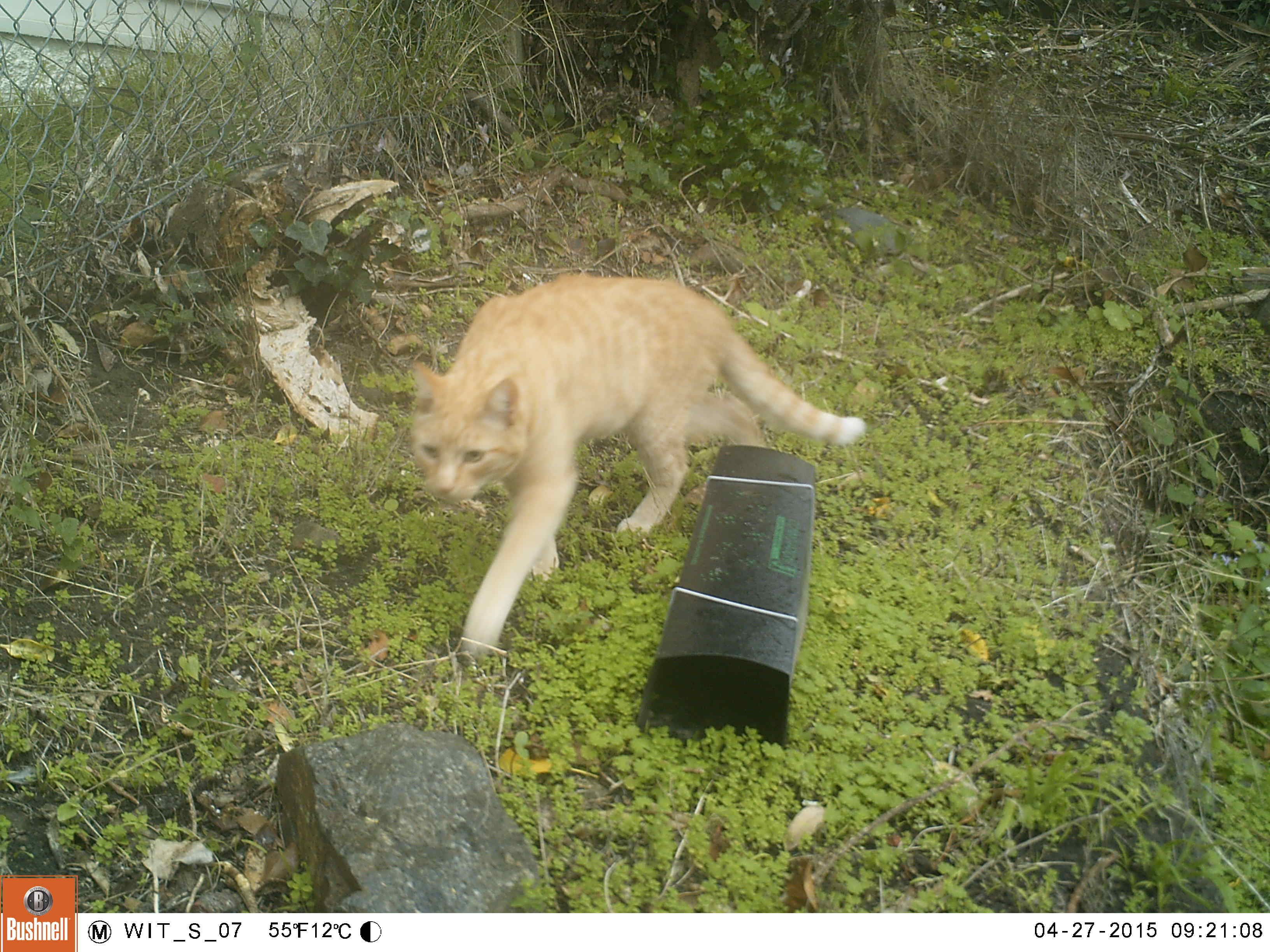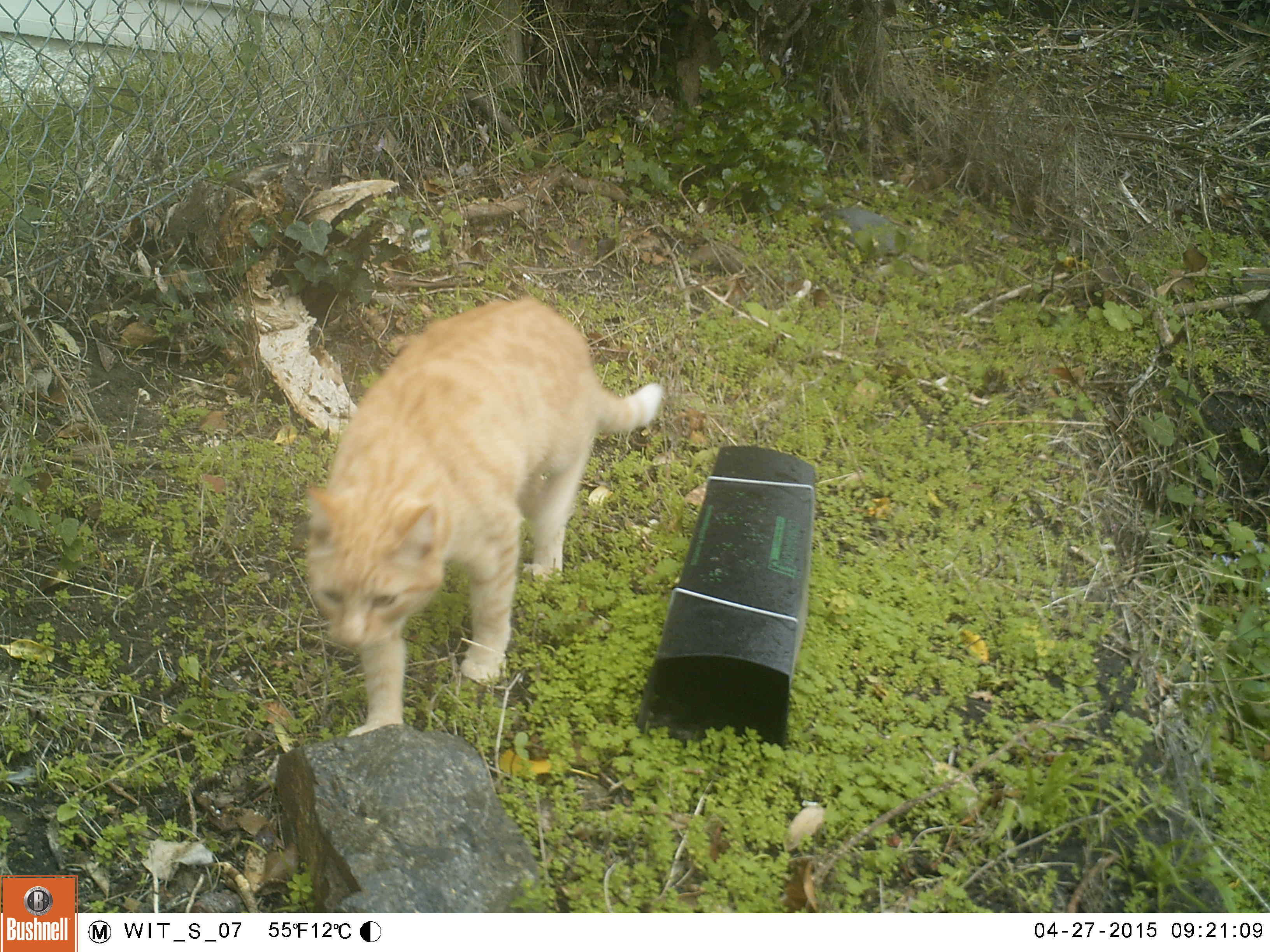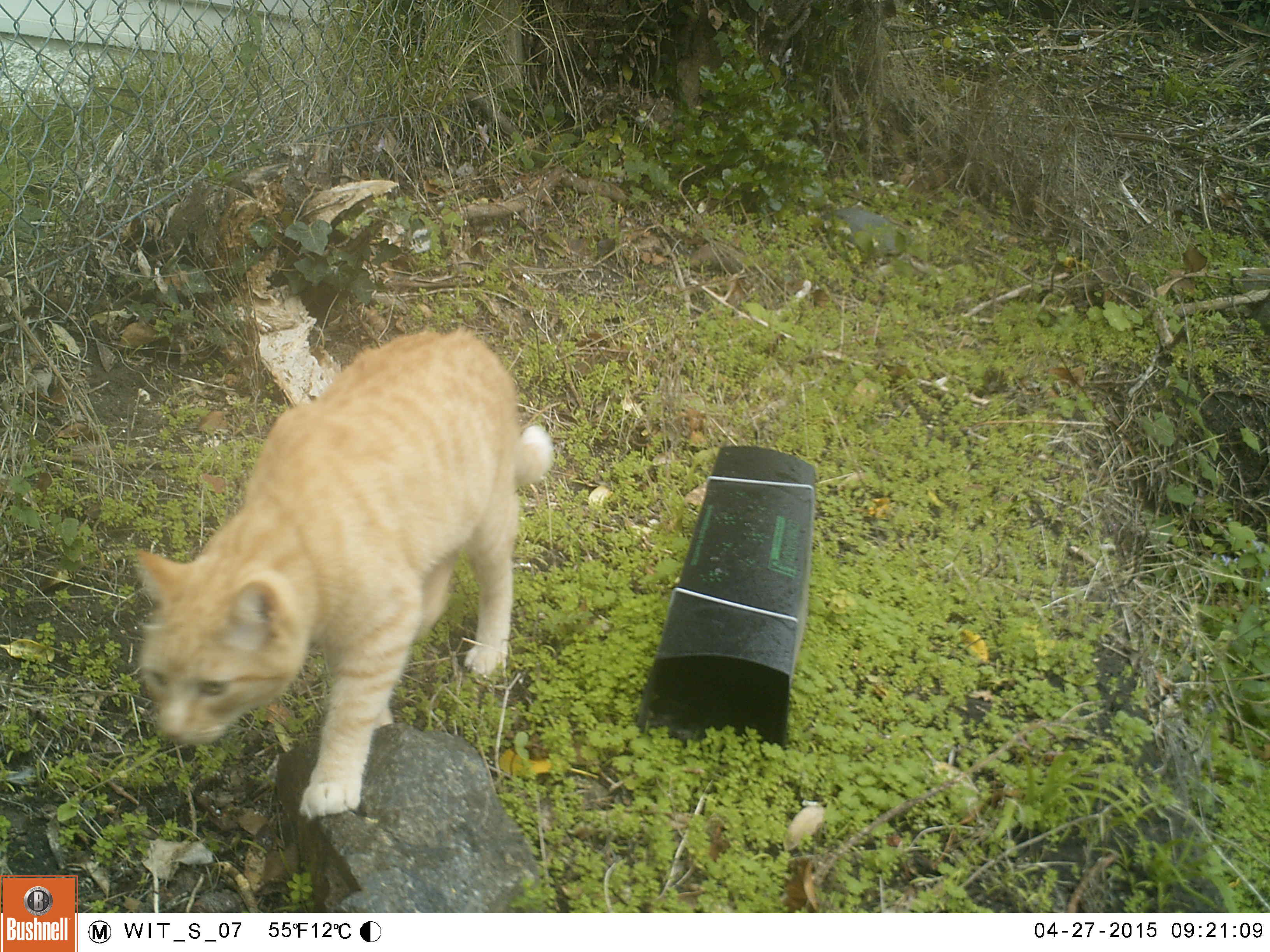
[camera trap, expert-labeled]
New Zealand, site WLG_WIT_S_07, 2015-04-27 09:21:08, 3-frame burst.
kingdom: Animalia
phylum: Chordata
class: Mammalia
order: Carnivora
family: Felidae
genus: Felis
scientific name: Felis catus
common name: domestic cat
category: cat